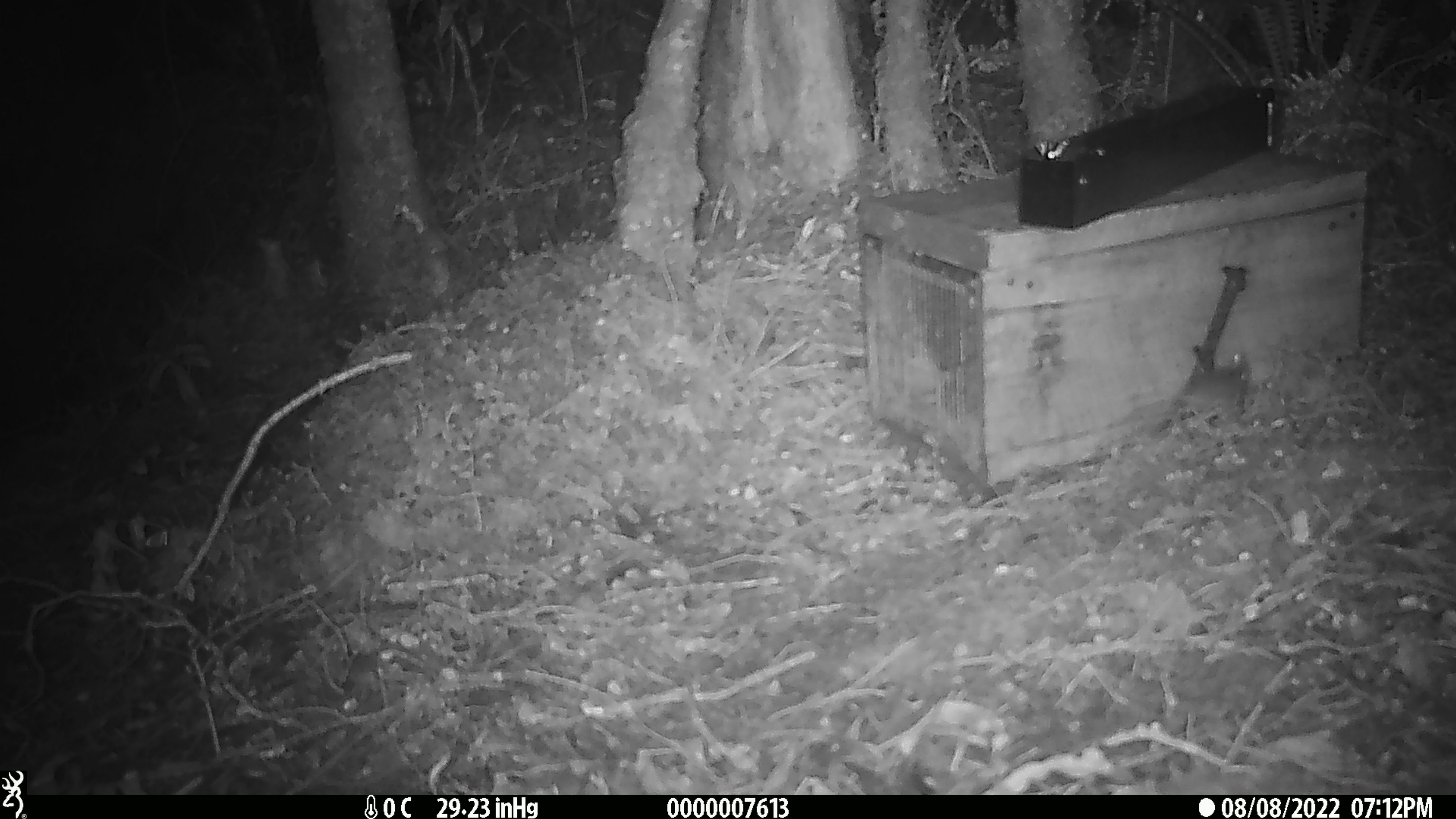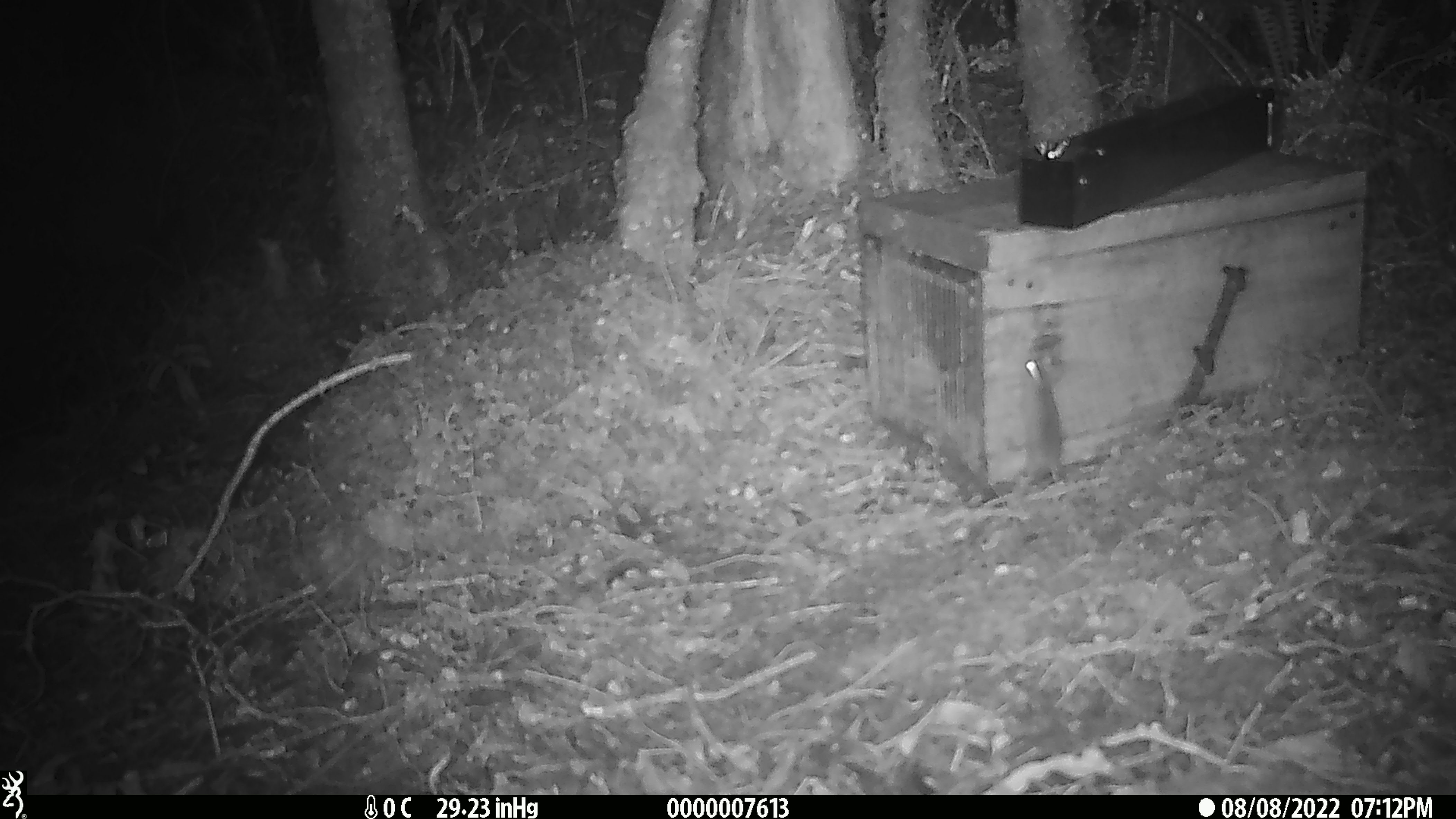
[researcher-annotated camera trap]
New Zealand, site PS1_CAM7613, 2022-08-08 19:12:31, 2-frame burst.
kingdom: Animalia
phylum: Chordata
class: Mammalia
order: Rodentia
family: Muridae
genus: Mus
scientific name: Mus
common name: mouse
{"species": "mouse (Mus)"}